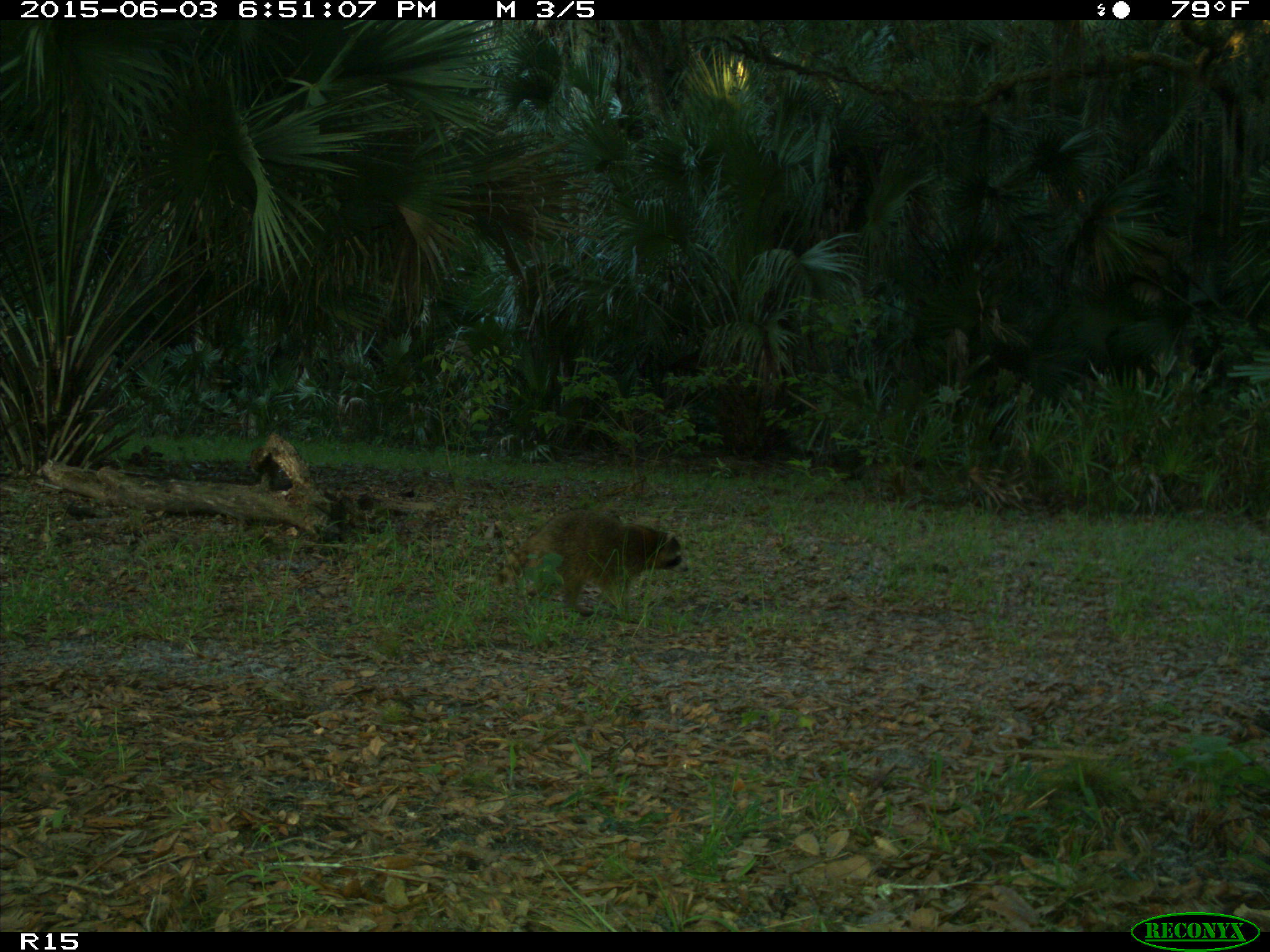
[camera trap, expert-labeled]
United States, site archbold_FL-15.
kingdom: Animalia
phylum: Chordata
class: Mammalia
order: Carnivora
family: Procyonidae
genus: Procyon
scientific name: Procyon lotor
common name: common raccoon